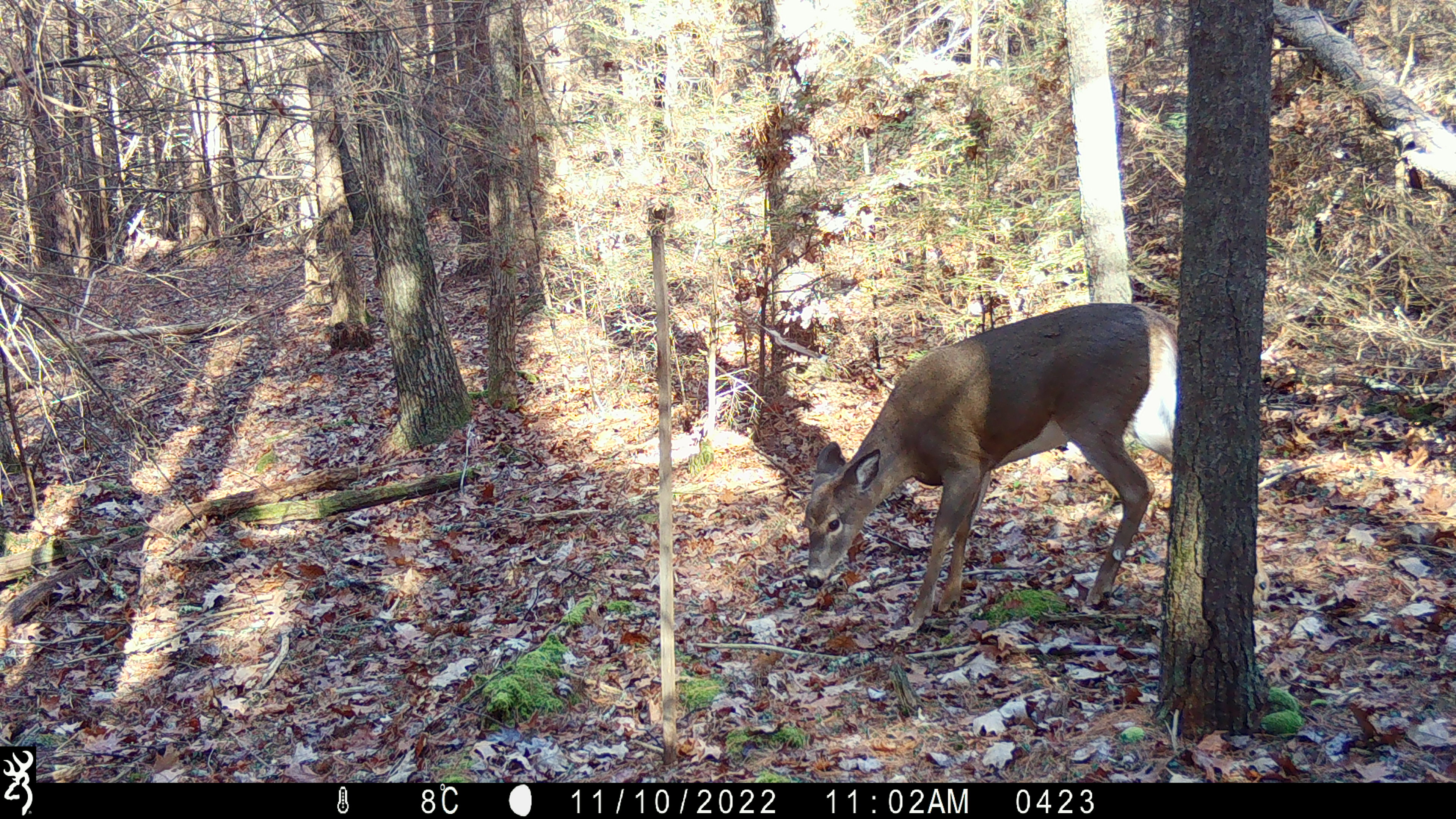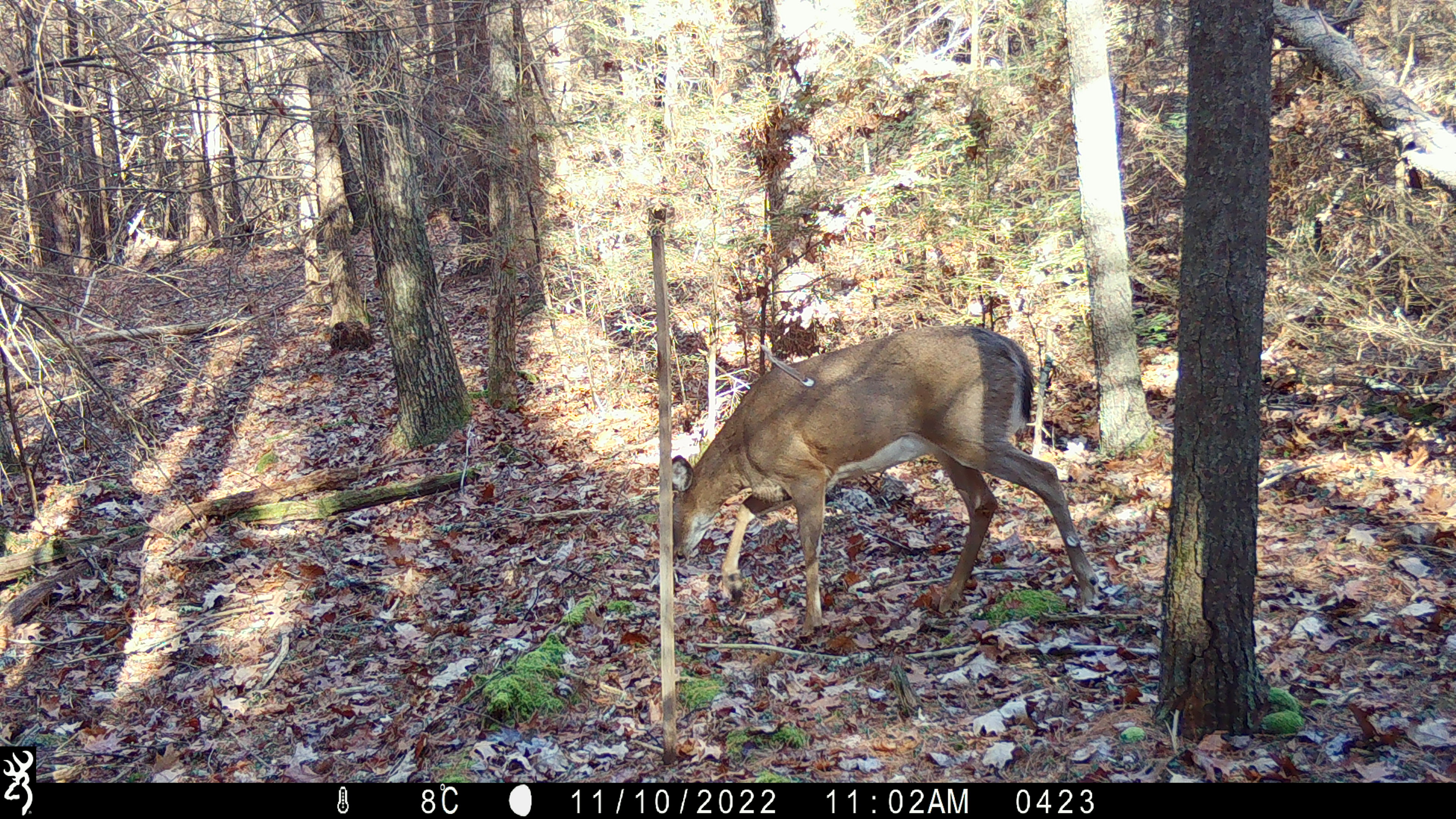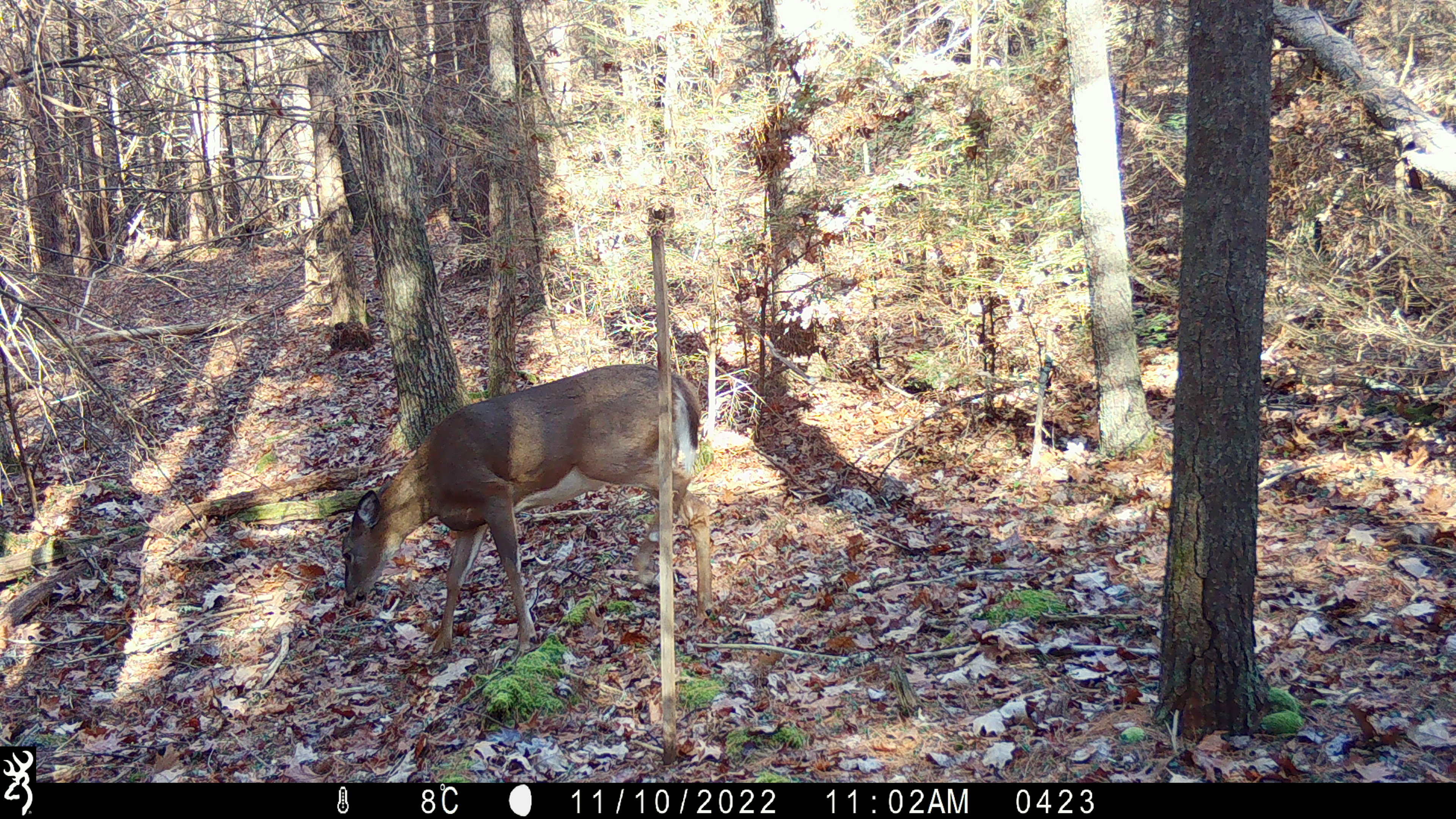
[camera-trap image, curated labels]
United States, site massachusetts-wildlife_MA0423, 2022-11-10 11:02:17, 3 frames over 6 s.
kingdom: Animalia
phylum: Chordata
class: Mammalia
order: Artiodactyla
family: Cervidae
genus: Odocoileus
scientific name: Odocoileus virginianus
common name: white-tailed deer